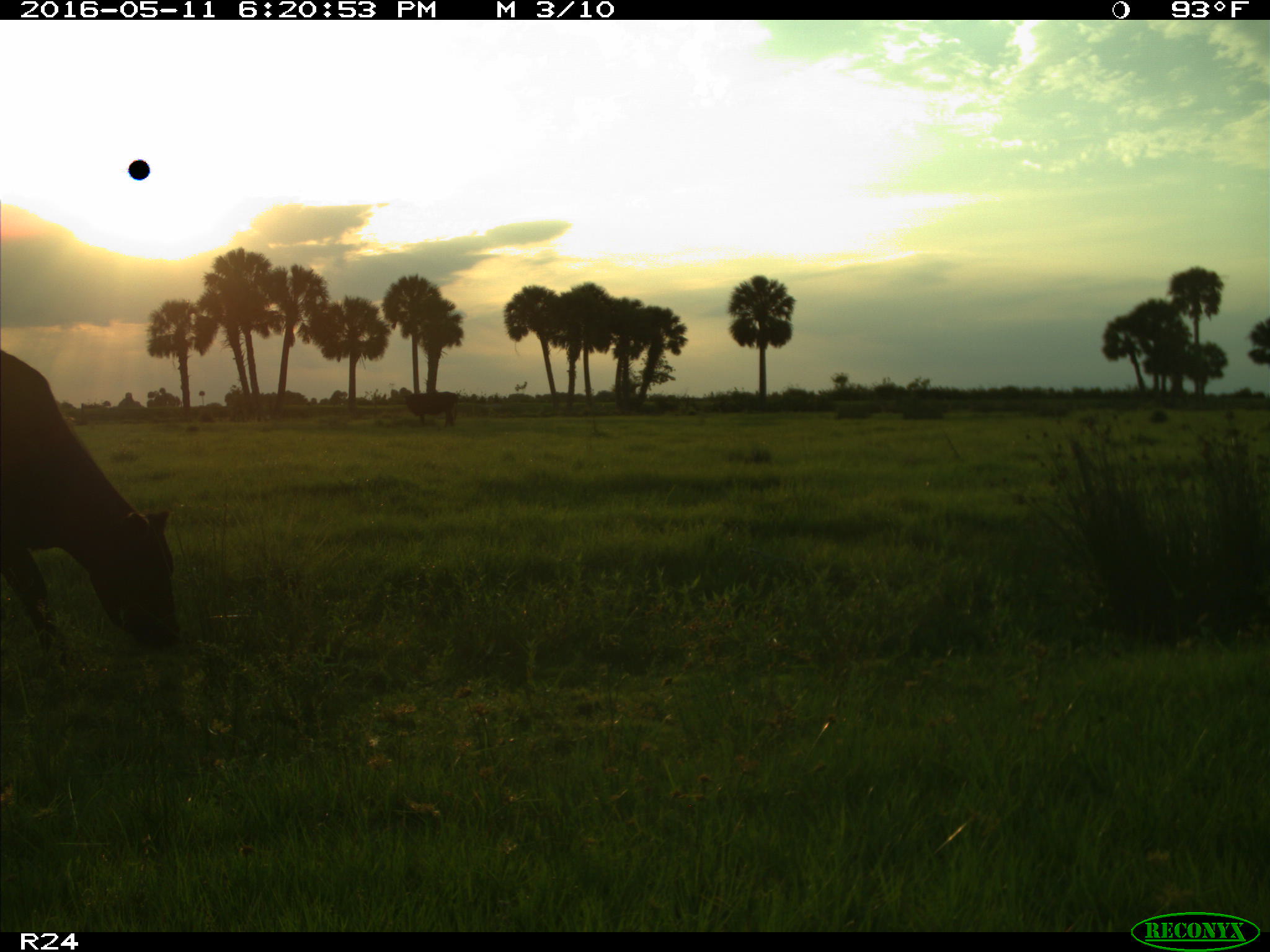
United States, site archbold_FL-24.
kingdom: Animalia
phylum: Chordata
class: Mammalia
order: Artiodactyla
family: Bovidae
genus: Bos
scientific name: Bos taurus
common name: domestic cow